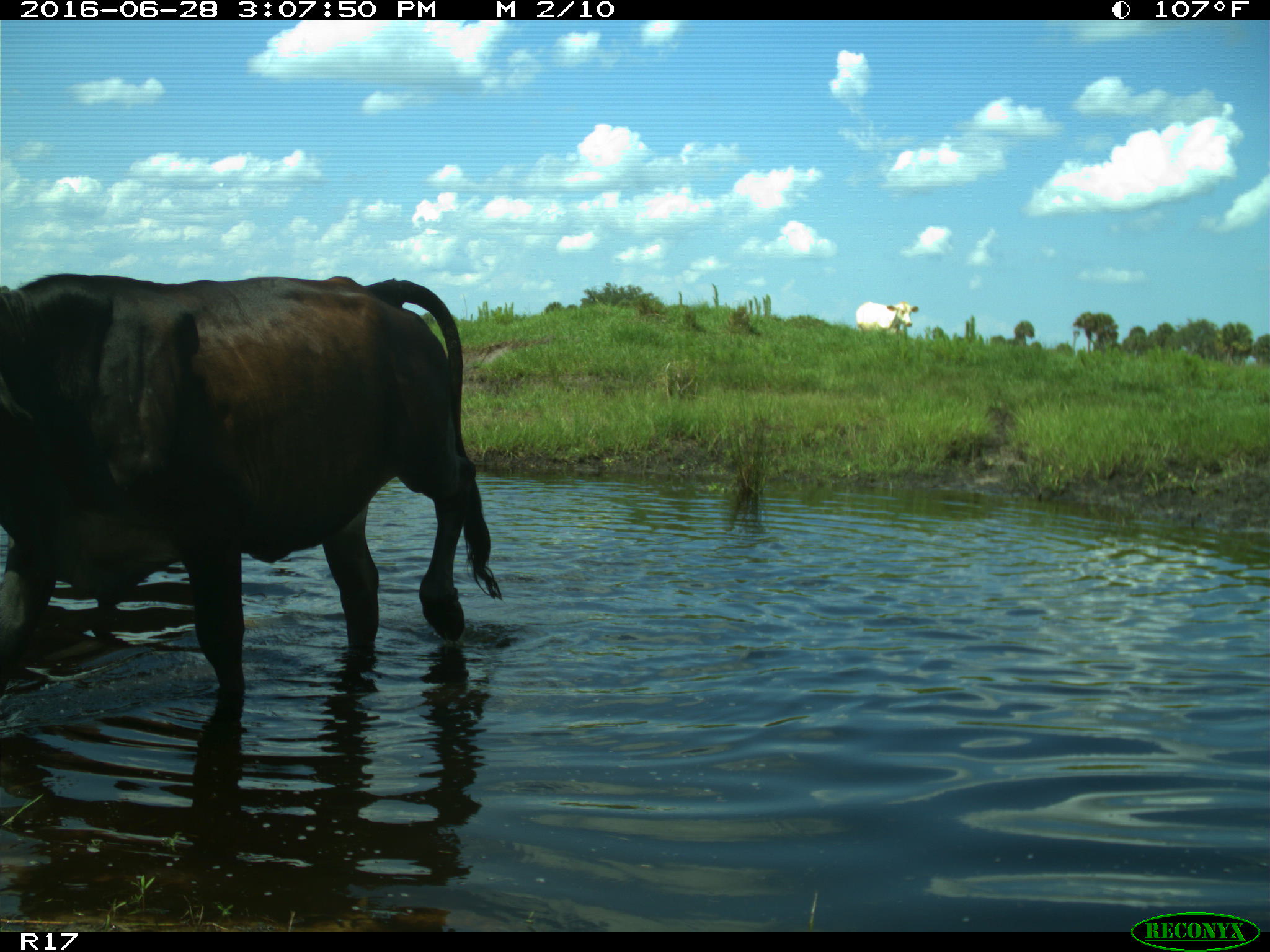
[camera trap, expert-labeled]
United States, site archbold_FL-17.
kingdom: Animalia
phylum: Chordata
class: Mammalia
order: Artiodactyla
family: Bovidae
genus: Bos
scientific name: Bos taurus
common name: domestic cow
Bos taurus (domestic cow).